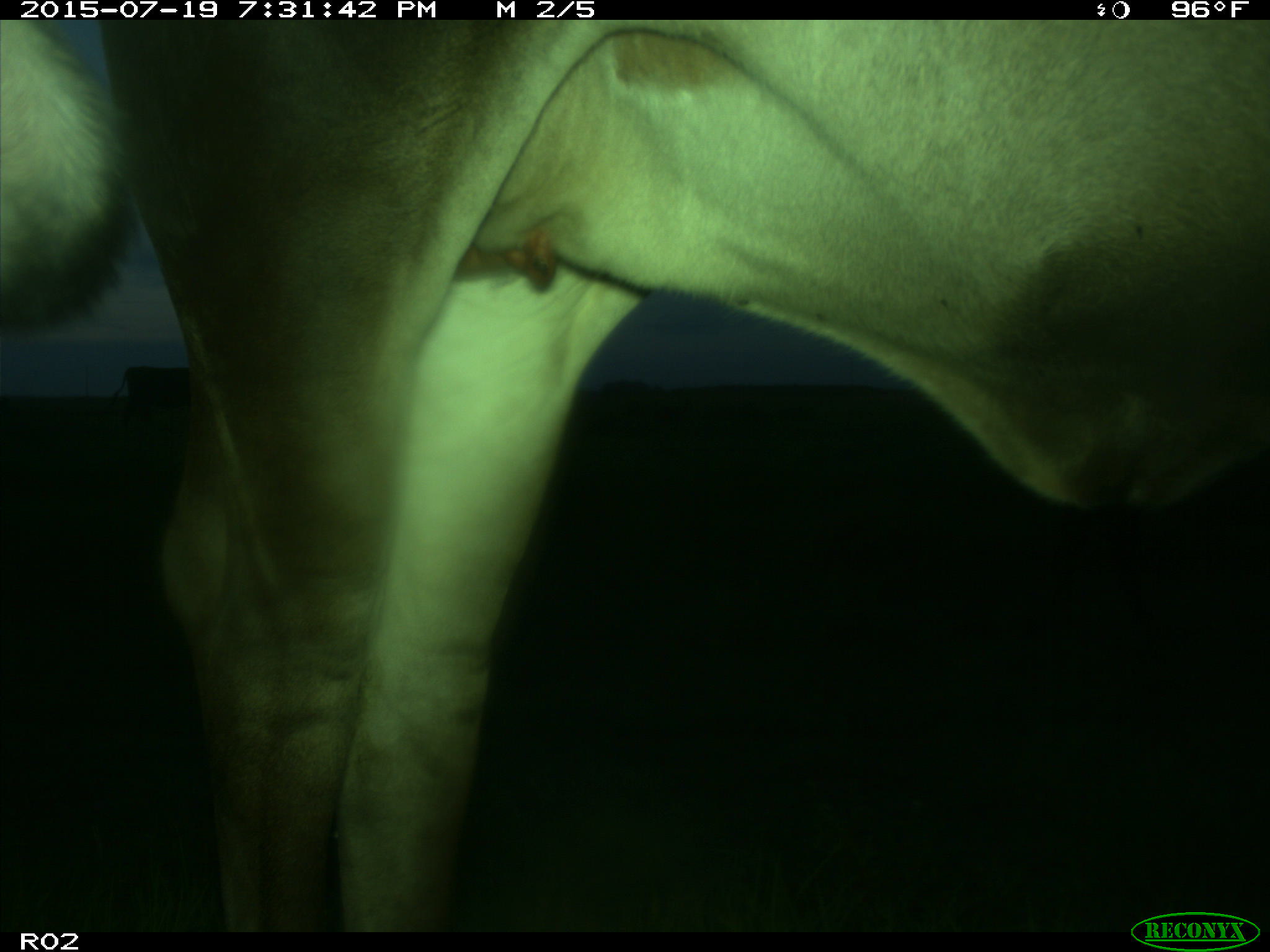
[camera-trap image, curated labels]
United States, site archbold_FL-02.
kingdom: Animalia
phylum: Chordata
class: Mammalia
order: Artiodactyla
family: Bovidae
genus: Bos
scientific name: Bos taurus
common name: domestic cow